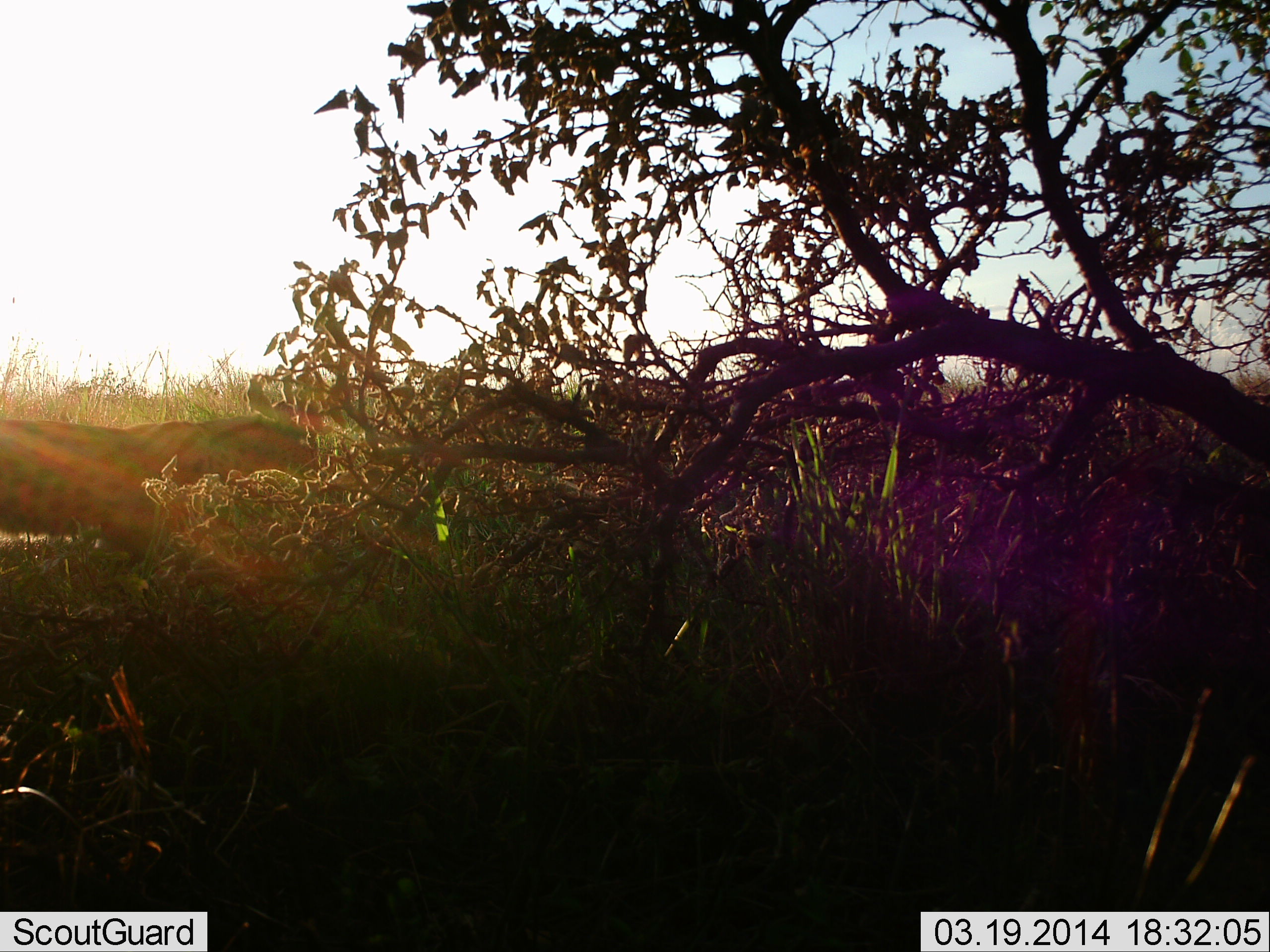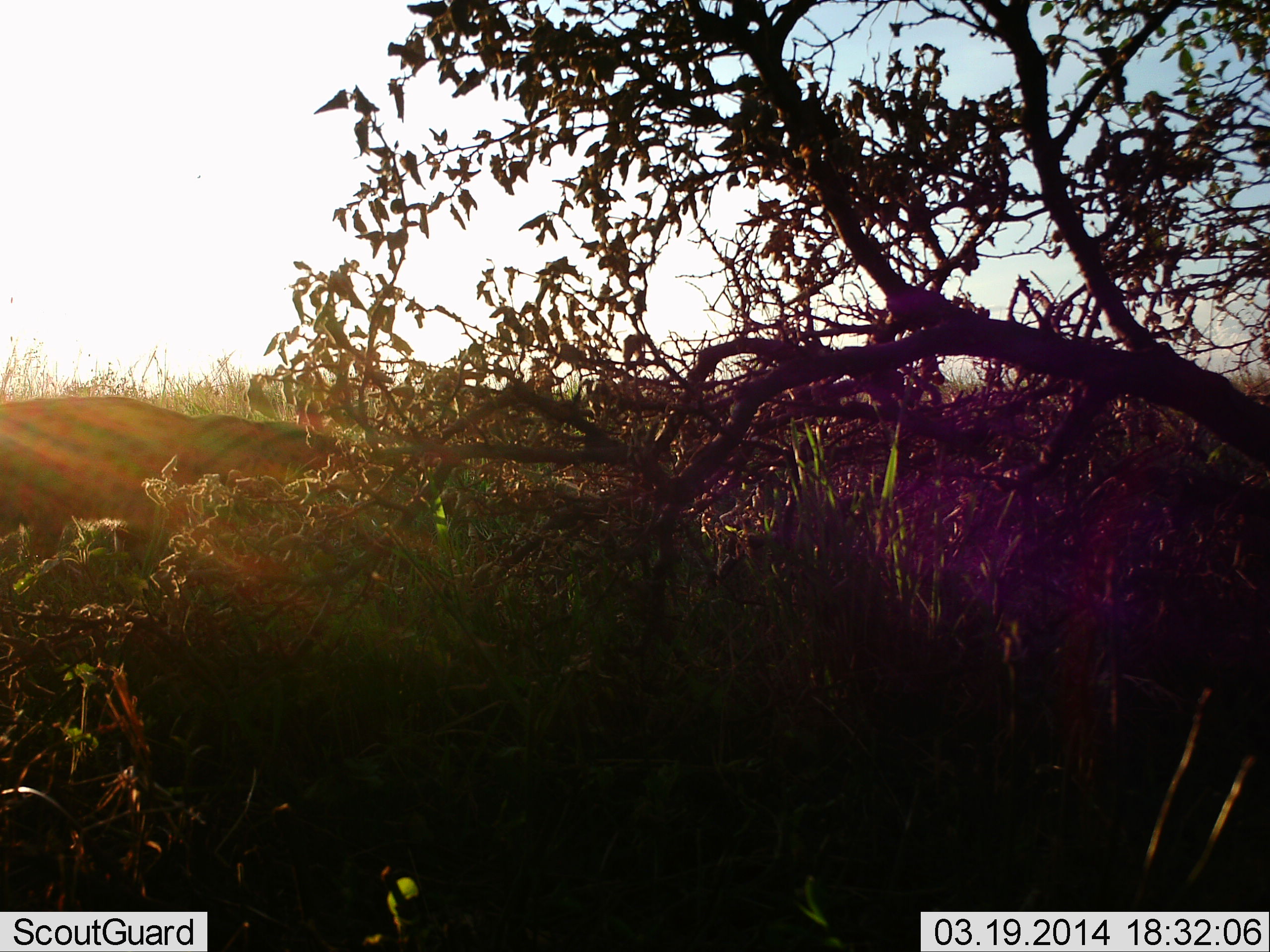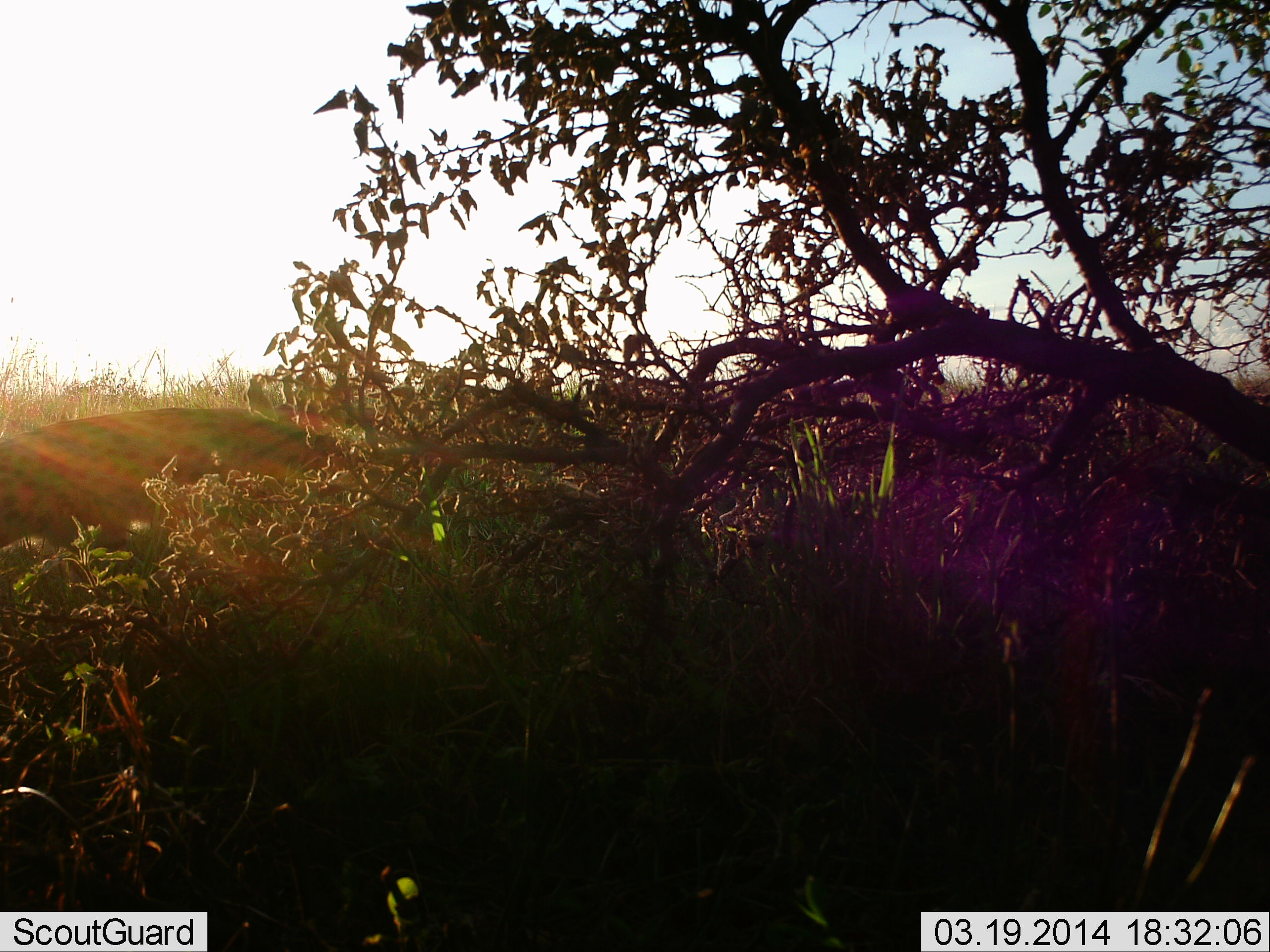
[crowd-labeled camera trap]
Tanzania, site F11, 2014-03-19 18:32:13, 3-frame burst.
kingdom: Animalia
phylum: Chordata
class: Mammalia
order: Carnivora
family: Felidae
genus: Leptailurus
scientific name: Leptailurus serval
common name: serval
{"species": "serval (Leptailurus serval)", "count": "1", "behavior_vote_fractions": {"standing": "0%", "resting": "17%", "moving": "67%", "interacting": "17%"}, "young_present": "0%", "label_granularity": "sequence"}